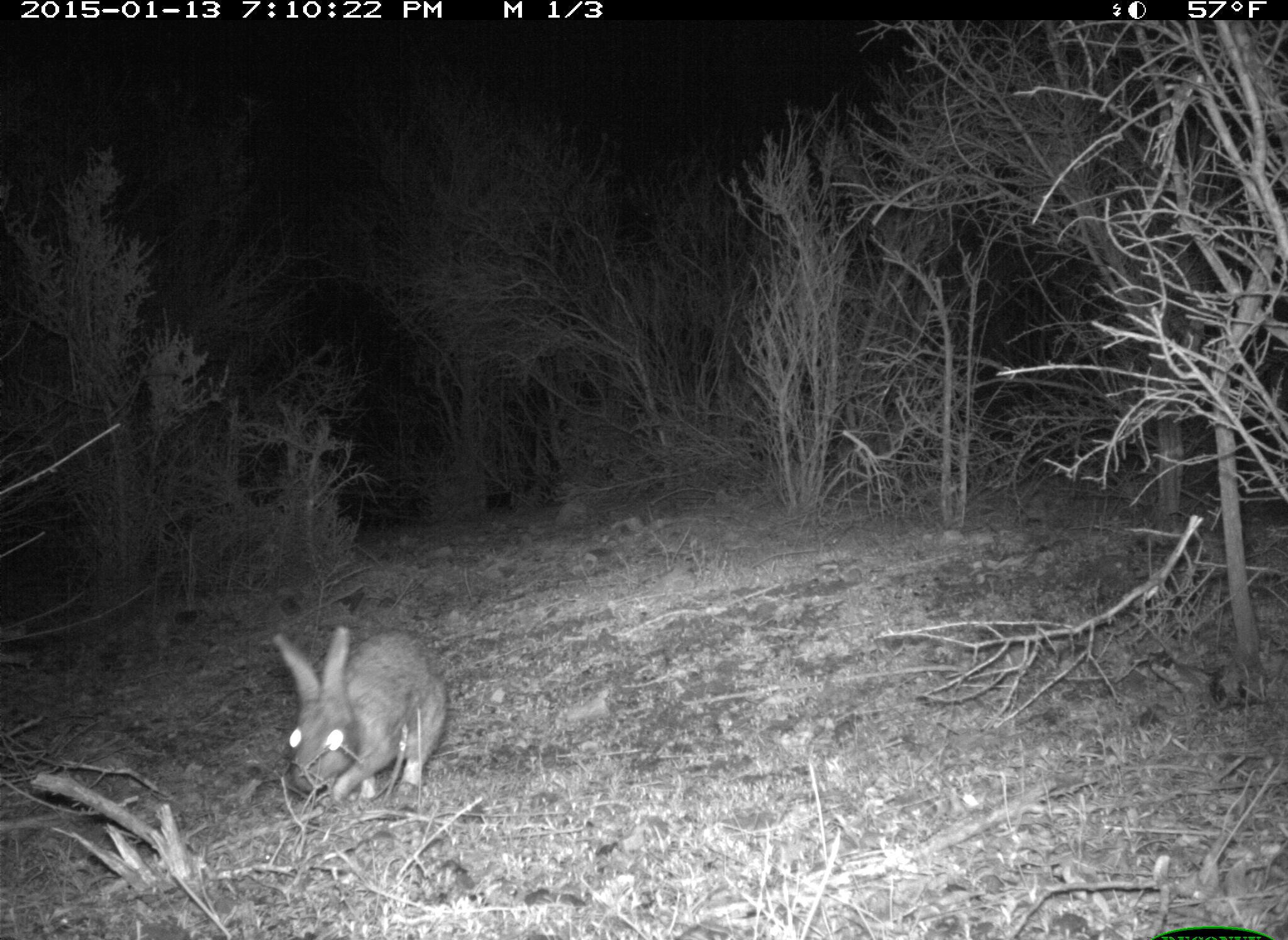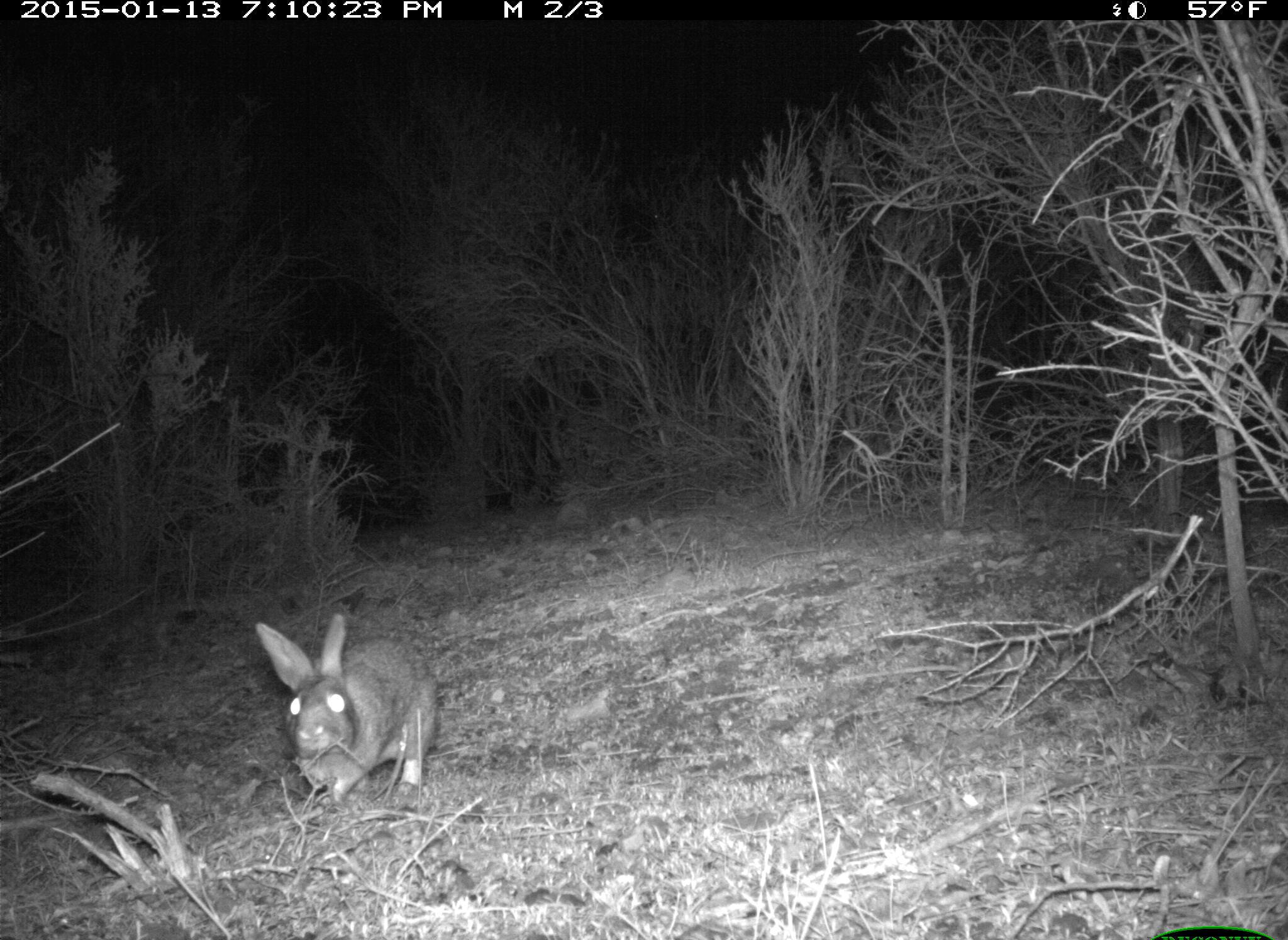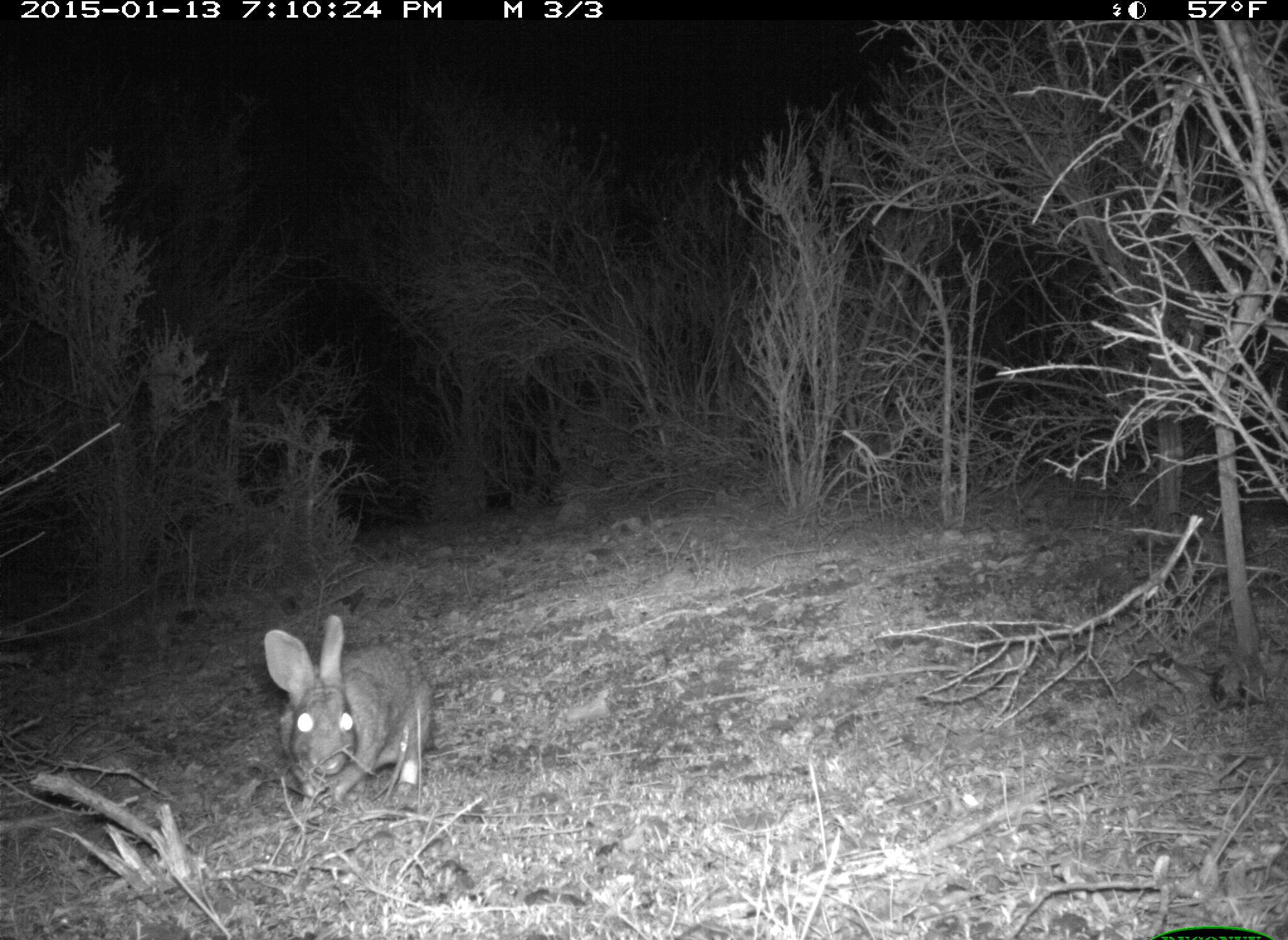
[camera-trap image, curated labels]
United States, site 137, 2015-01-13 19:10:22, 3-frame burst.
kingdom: Animalia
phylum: Chordata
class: Mammalia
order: Lagomorpha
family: Leporidae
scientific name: Leporidae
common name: rabbits and hares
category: rabbit